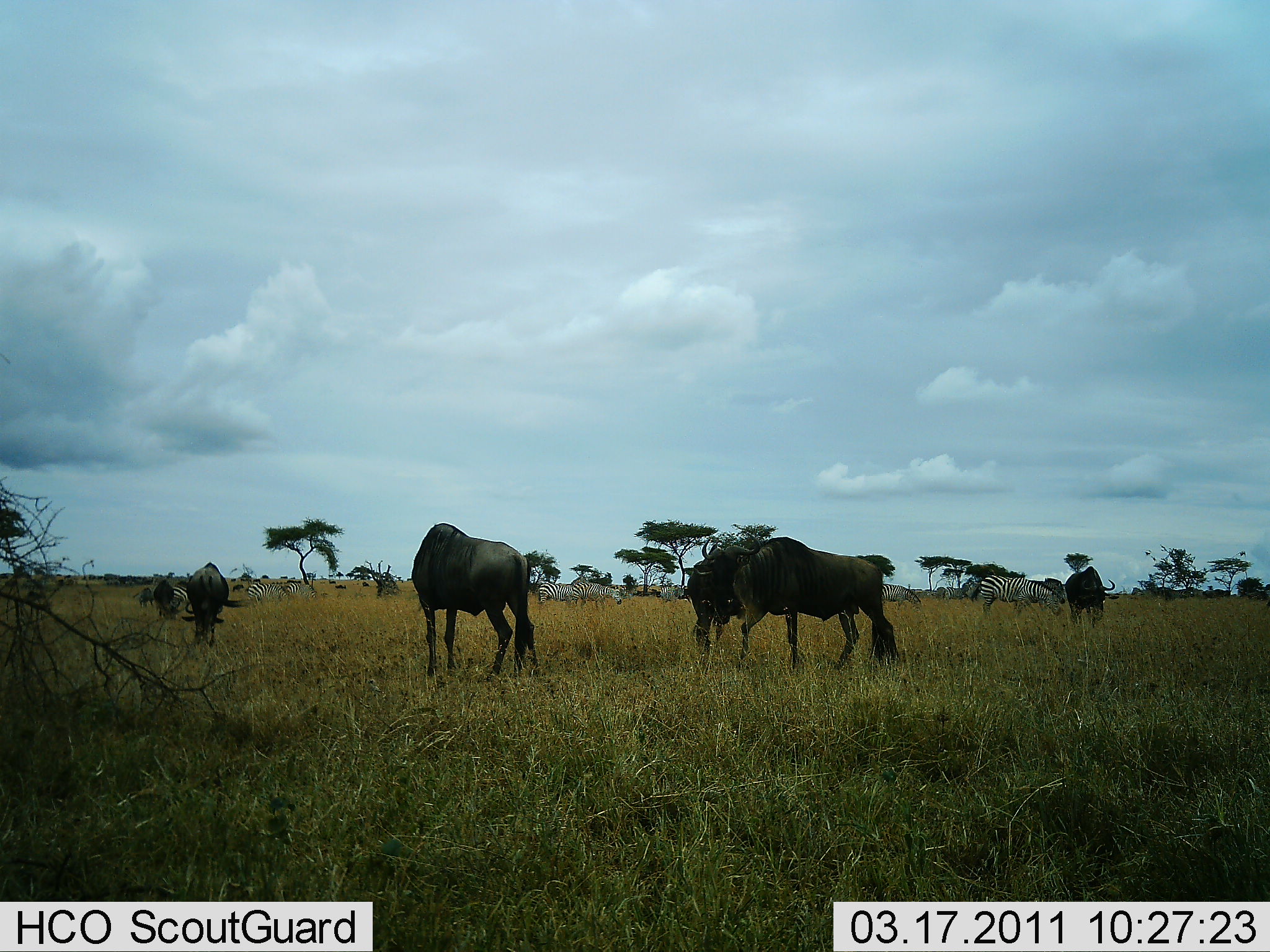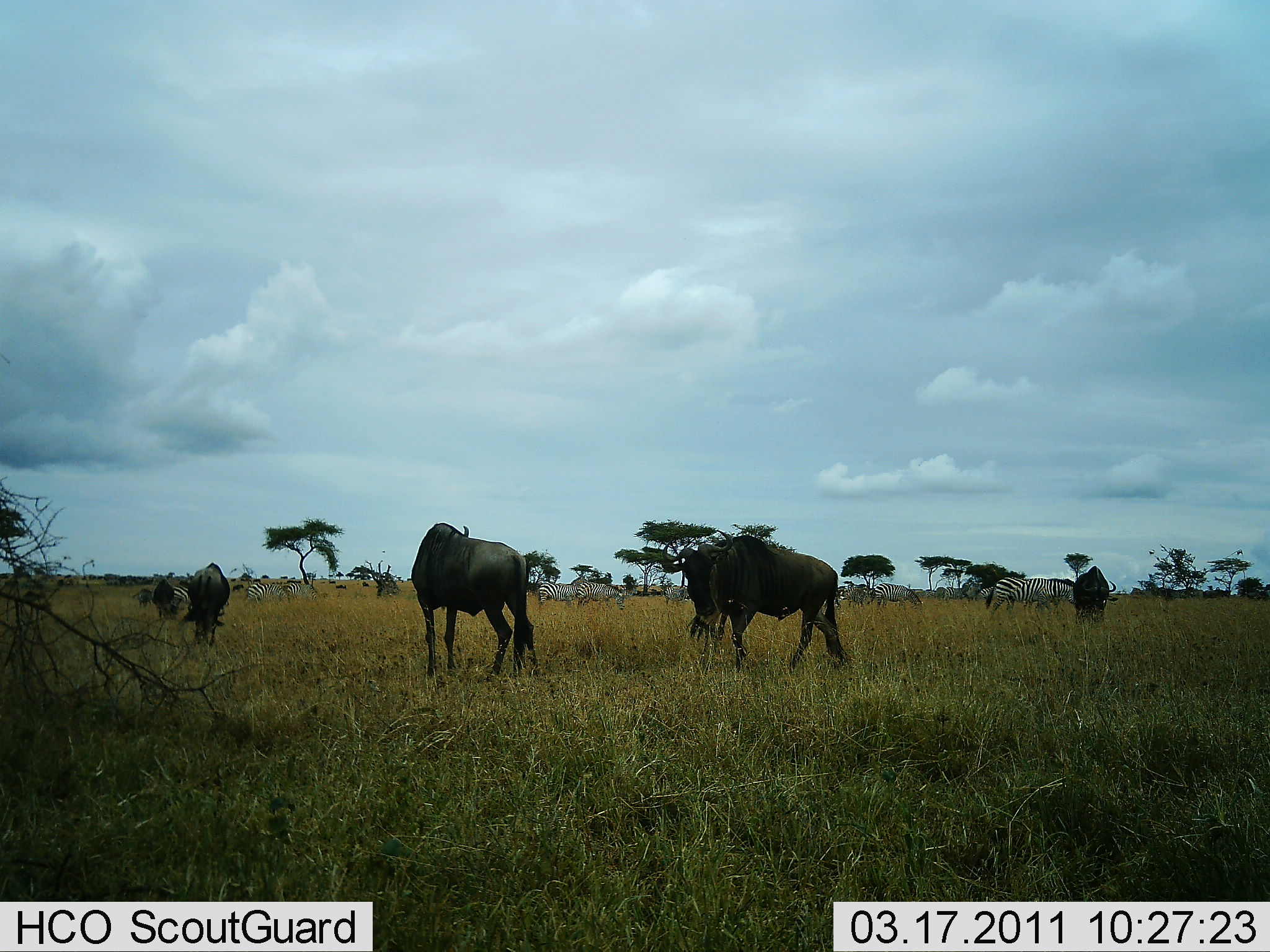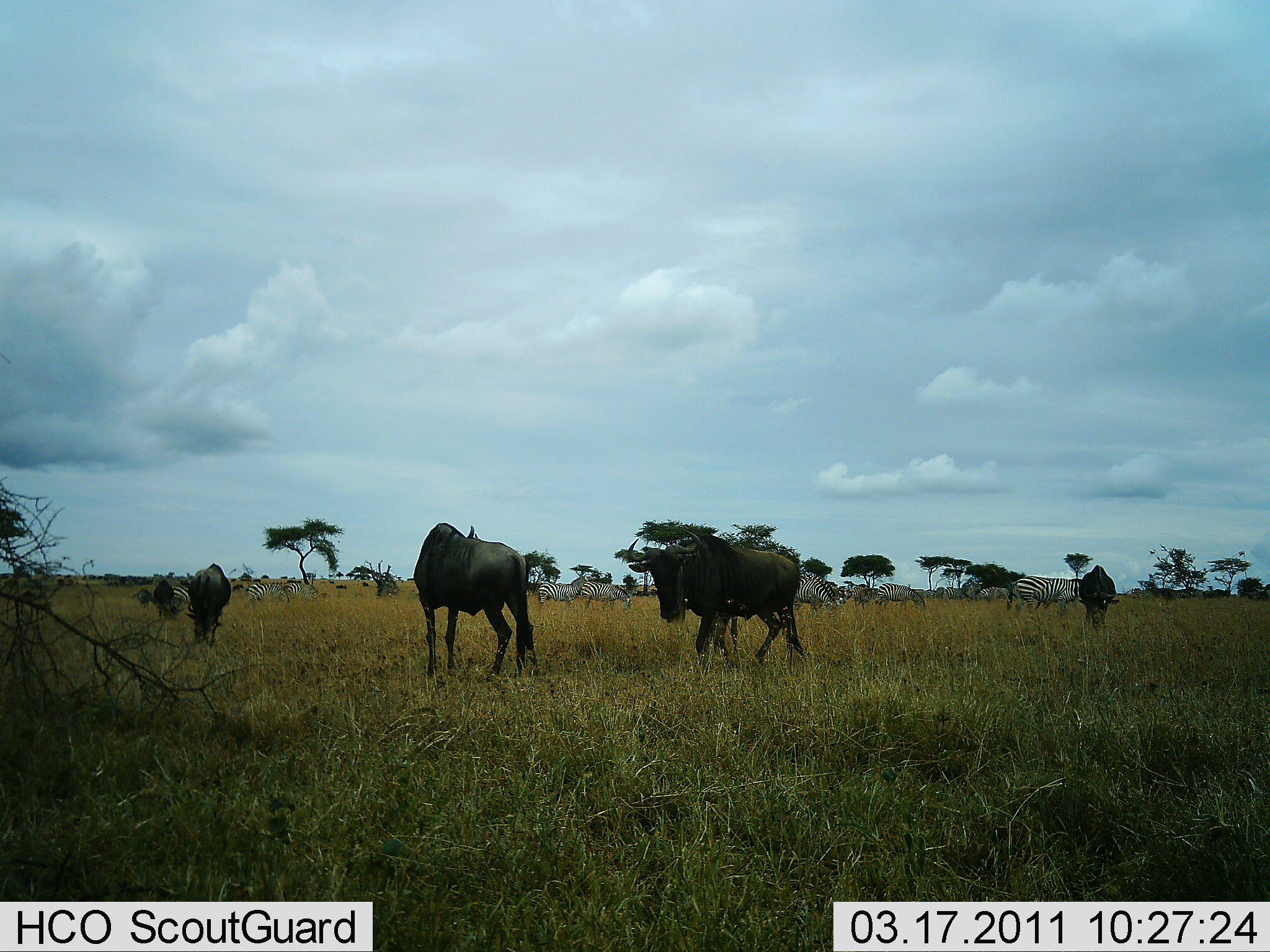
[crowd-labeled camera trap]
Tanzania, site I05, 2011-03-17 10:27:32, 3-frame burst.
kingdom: Animalia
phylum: Chordata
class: Mammalia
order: Artiodactyla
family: Bovidae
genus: Connochaetes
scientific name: Connochaetes taurinus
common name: blue wildebeest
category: wildebeest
Wildebeest (blue wildebeest) (Connochaetes taurinus), count 5. Behavior (volunteer vote fractions): standing 79%, resting 0%, moving 36%, interacting 0%. Young present (vote fraction): 0%. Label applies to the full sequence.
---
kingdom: Animalia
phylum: Chordata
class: Mammalia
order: Perissodactyla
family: Equidae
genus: Equus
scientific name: Equus quagga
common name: plains zebra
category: zebra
Zebra (plains zebra) (Equus quagga), count 10. Behavior (volunteer vote fractions): standing 85%, resting 0%, moving 15%, interacting 8%. Young present (vote fraction): 0%. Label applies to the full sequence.